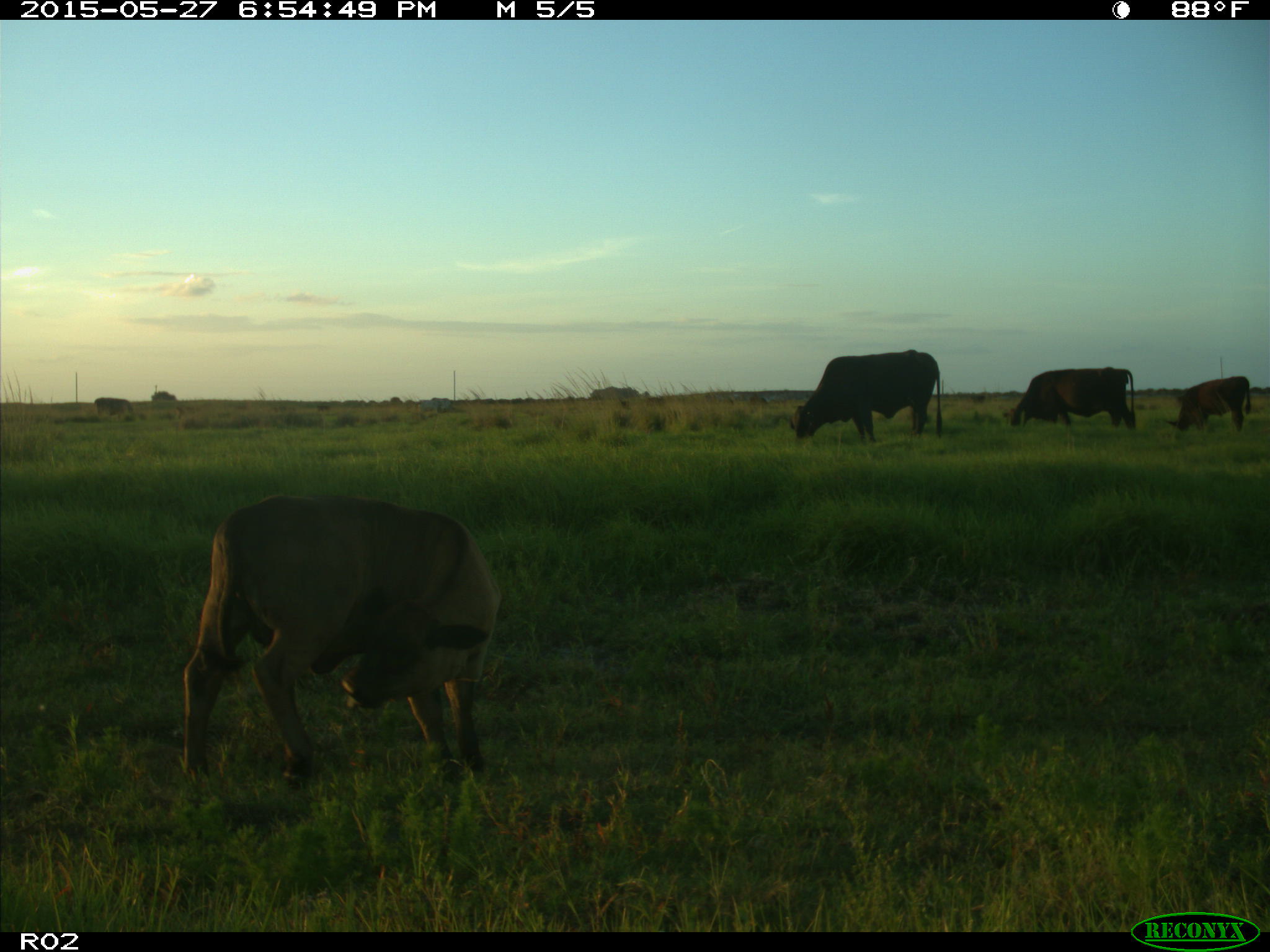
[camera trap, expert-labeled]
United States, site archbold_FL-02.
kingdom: Animalia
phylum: Chordata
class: Mammalia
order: Artiodactyla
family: Bovidae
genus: Bos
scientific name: Bos taurus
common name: domestic cow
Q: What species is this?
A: Bos taurus (domestic cow).